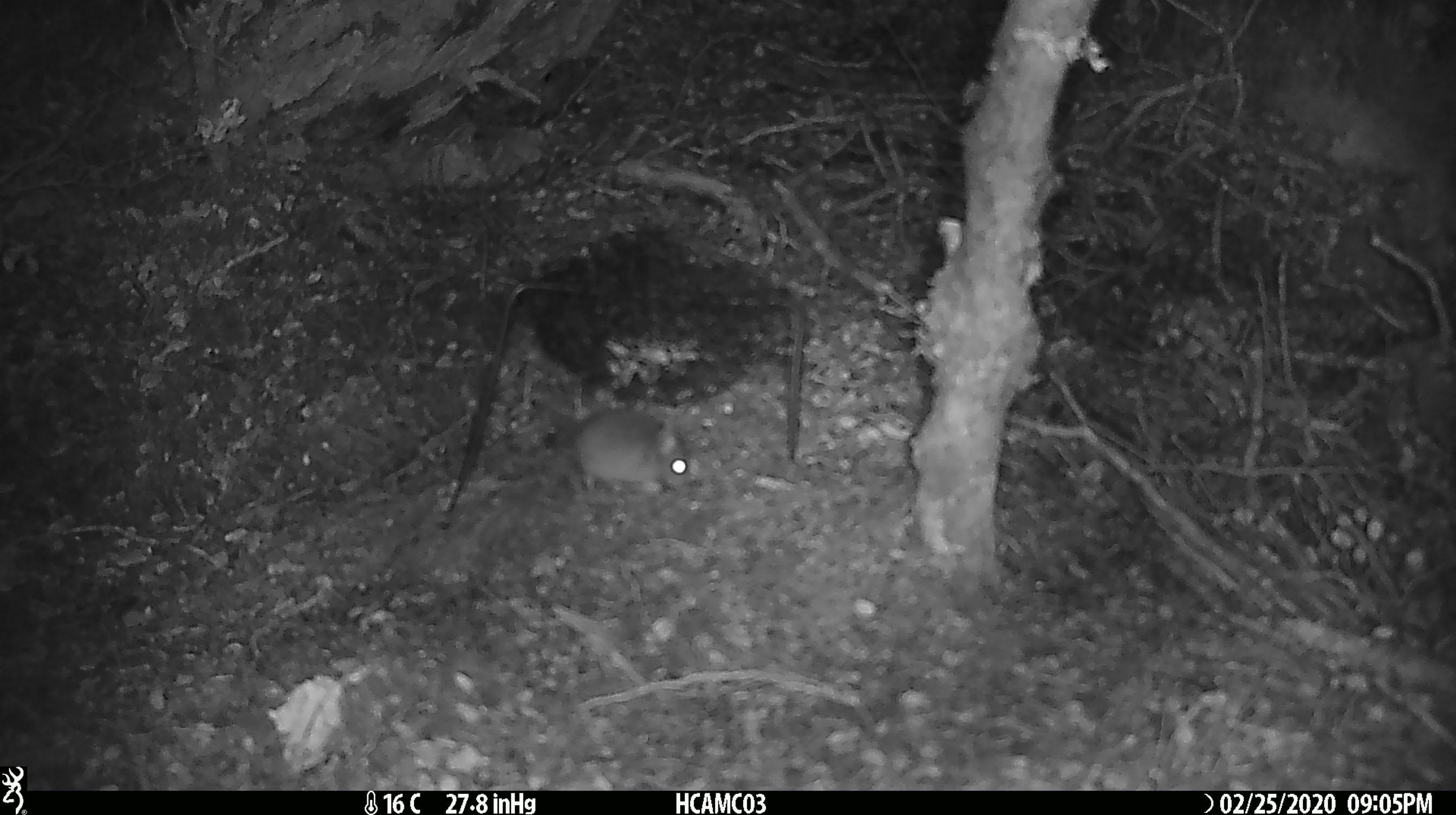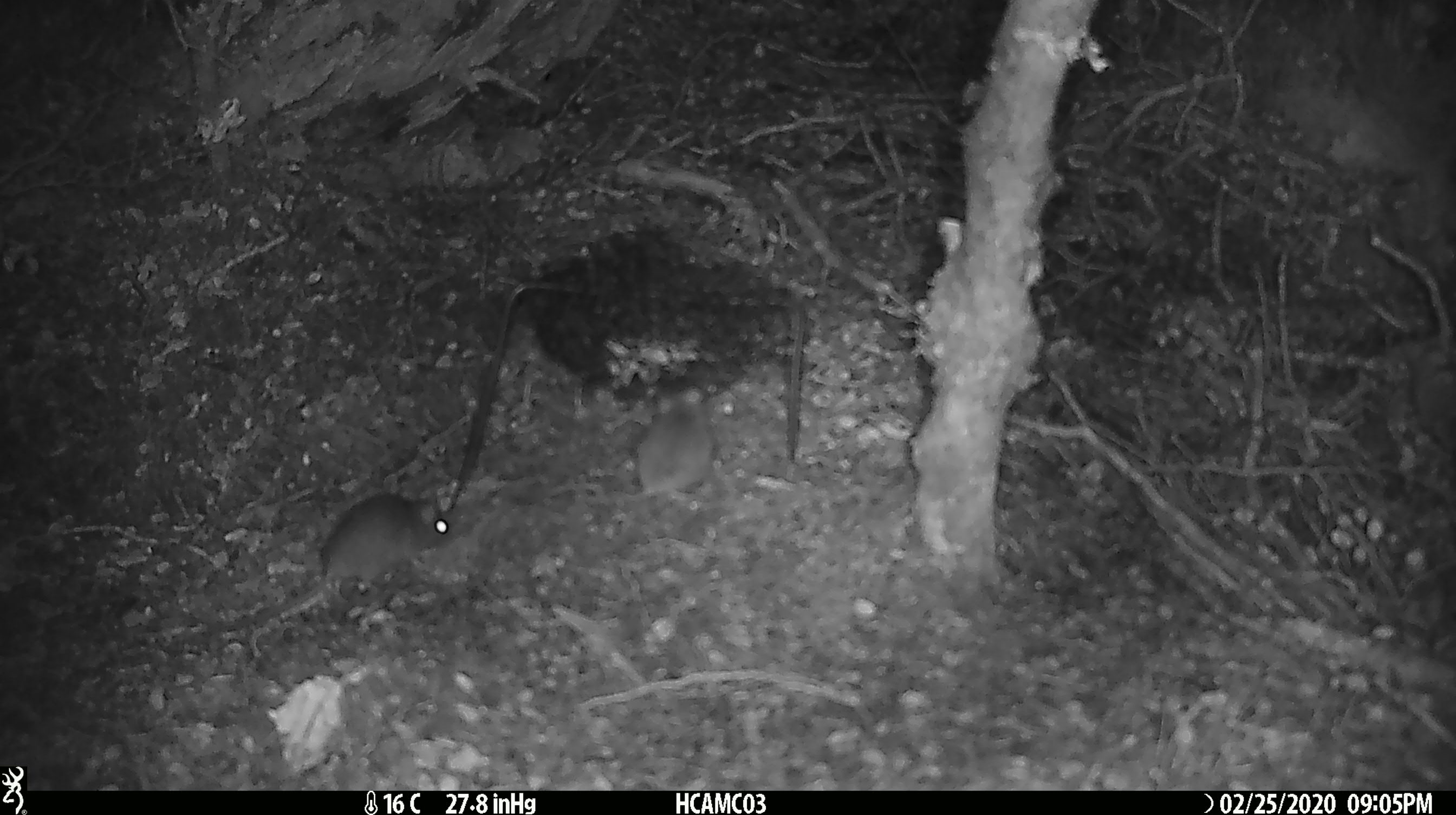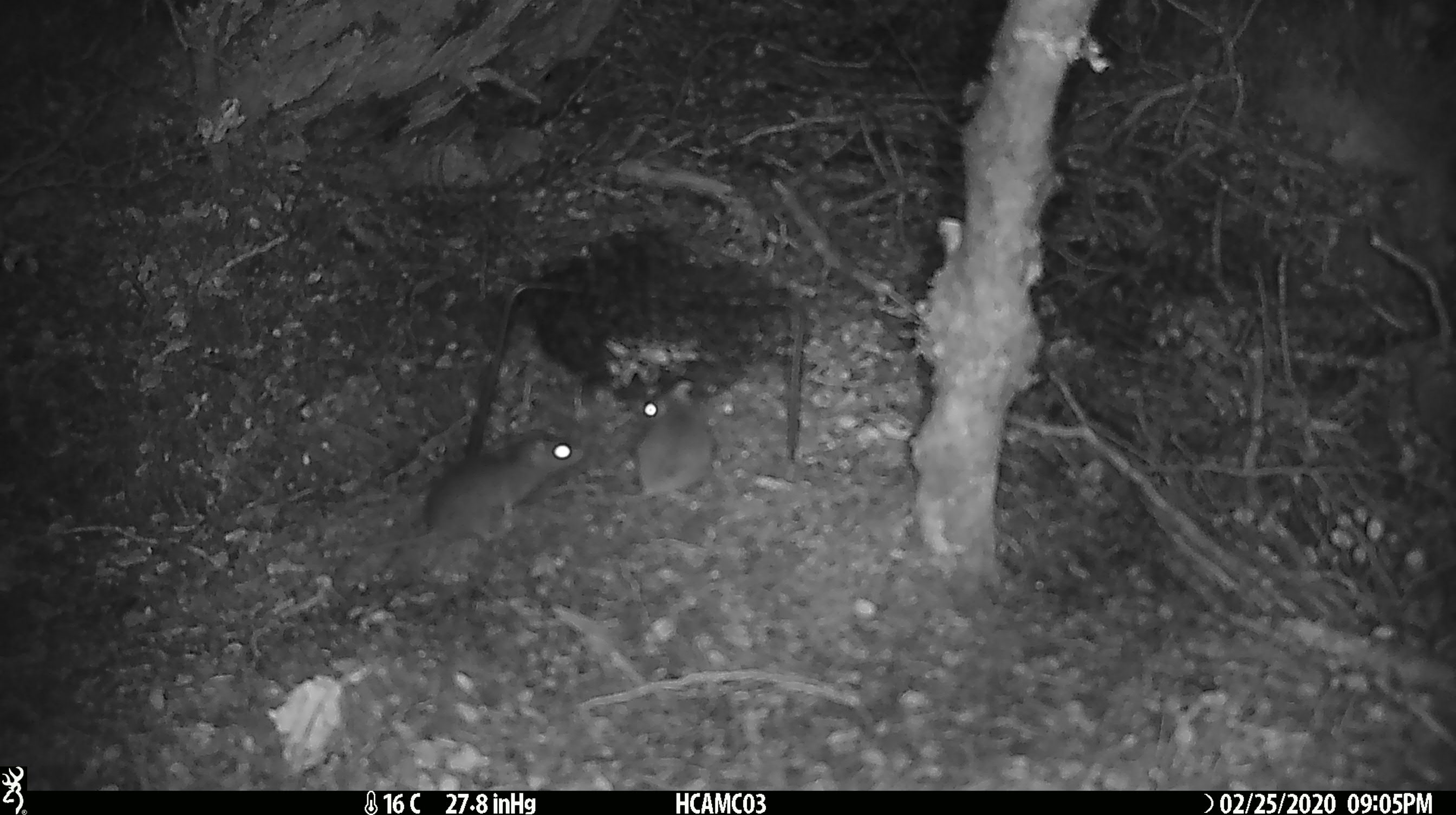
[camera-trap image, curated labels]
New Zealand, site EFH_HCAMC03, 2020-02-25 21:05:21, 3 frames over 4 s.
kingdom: Animalia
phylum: Chordata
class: Mammalia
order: Rodentia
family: Muridae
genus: Mus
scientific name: Mus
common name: mouse